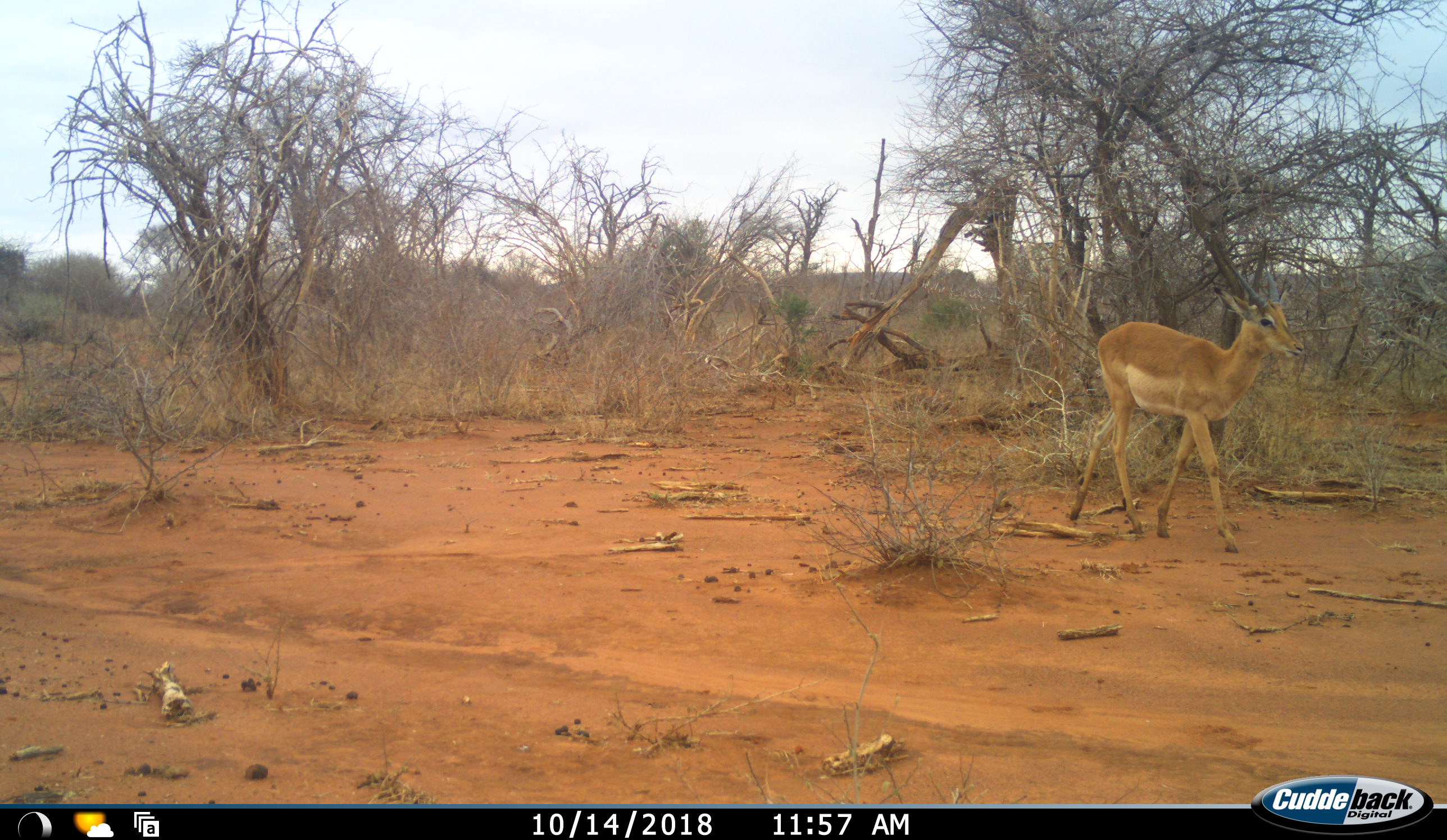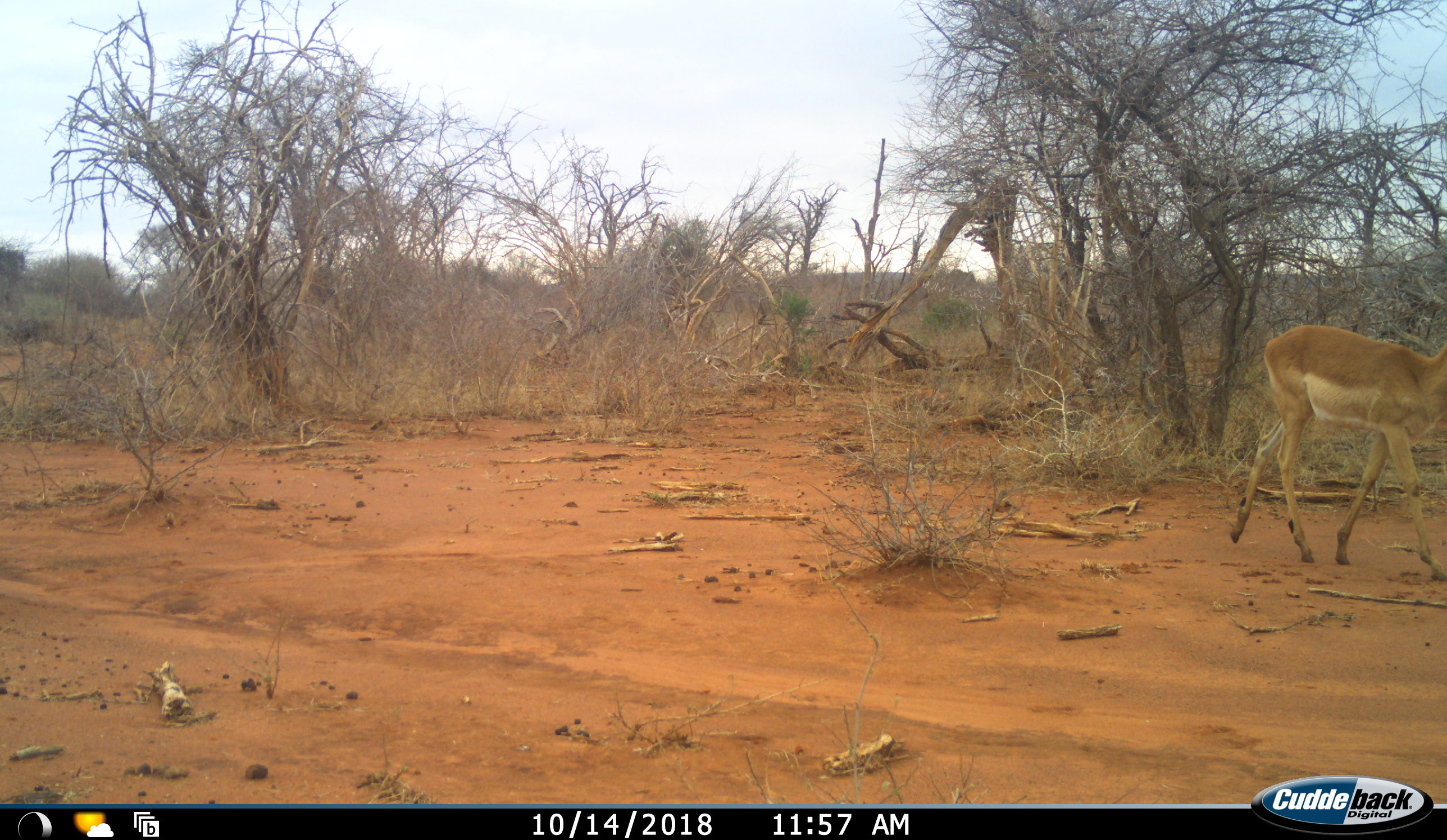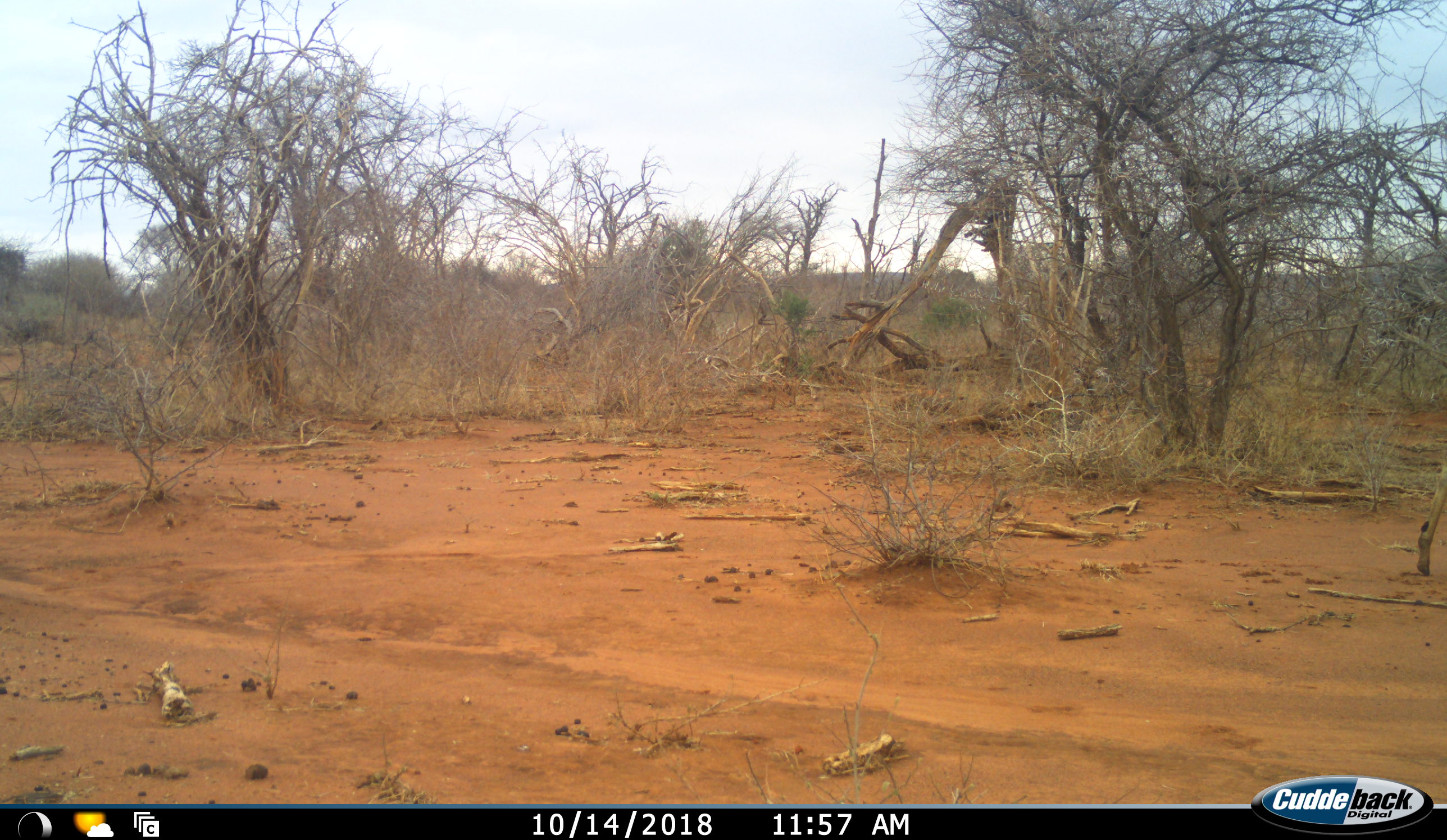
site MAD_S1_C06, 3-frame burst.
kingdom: Animalia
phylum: Chordata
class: Mammalia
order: Artiodactyla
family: Bovidae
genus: Aepyceros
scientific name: Aepyceros melampus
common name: impala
Impala (Aepyceros melampus), count 1. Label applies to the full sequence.